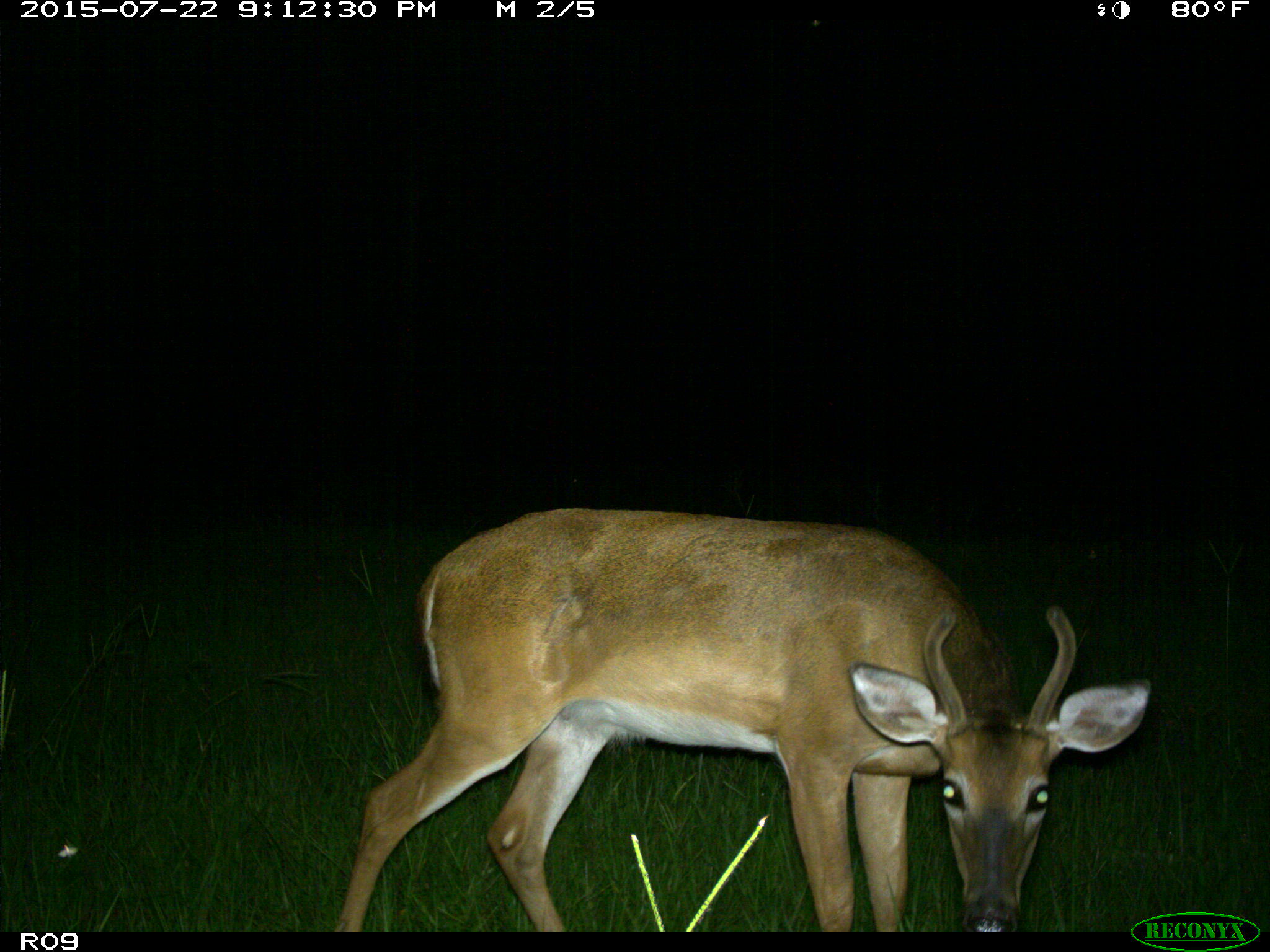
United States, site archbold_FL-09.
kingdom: Animalia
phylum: Chordata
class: Mammalia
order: Artiodactyla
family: Cervidae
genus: Odocoileus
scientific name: Odocoileus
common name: deer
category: unidentified deer